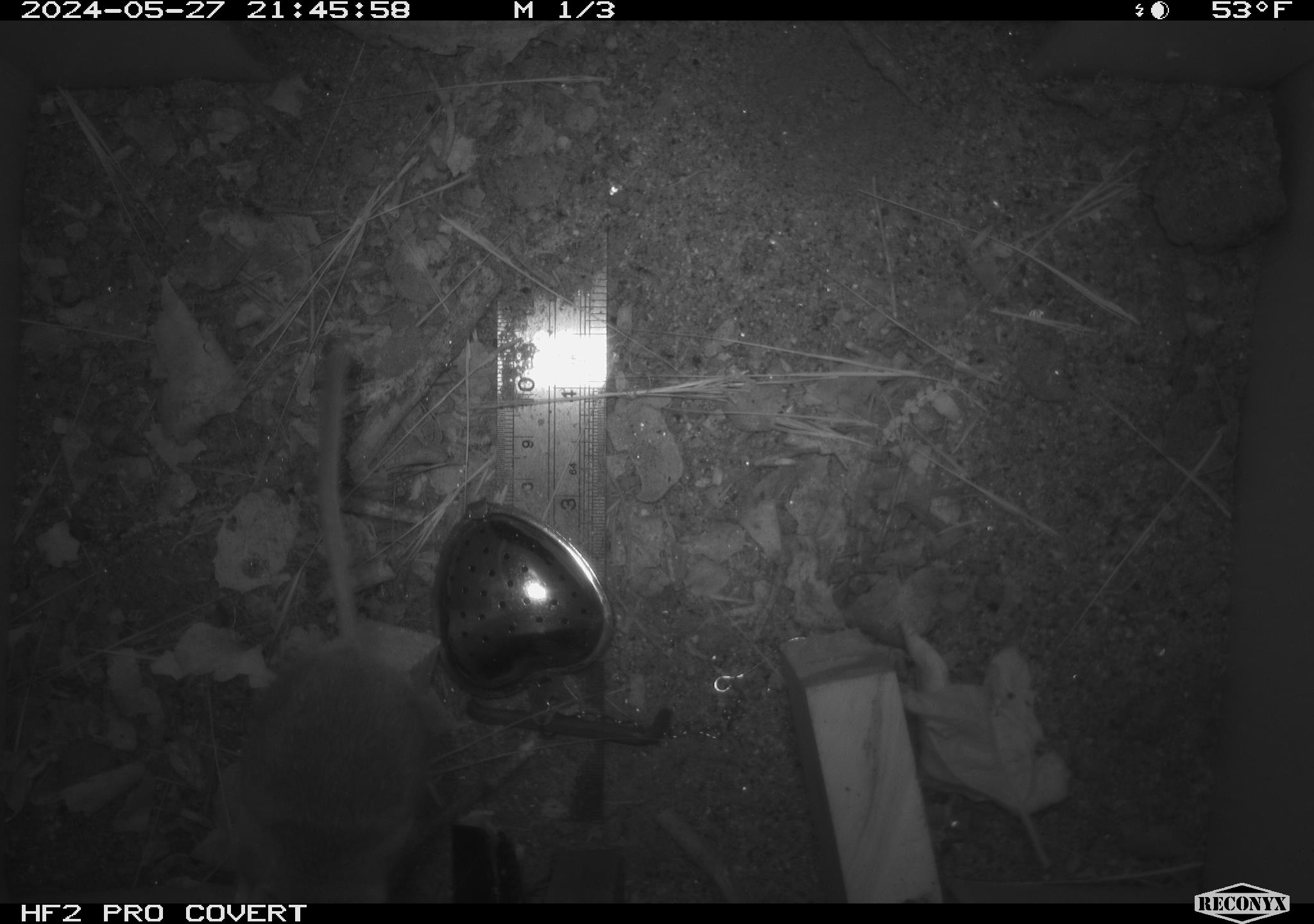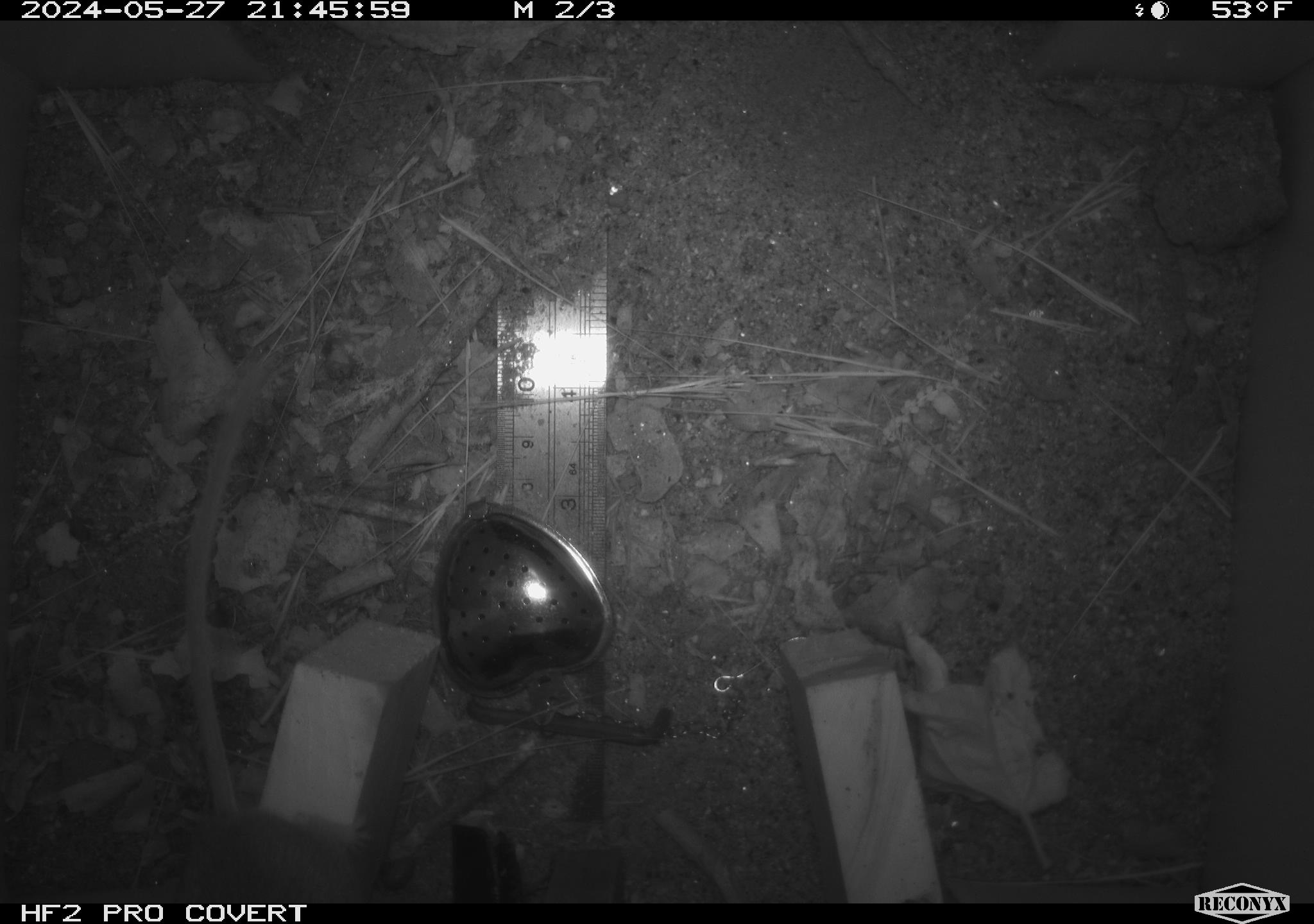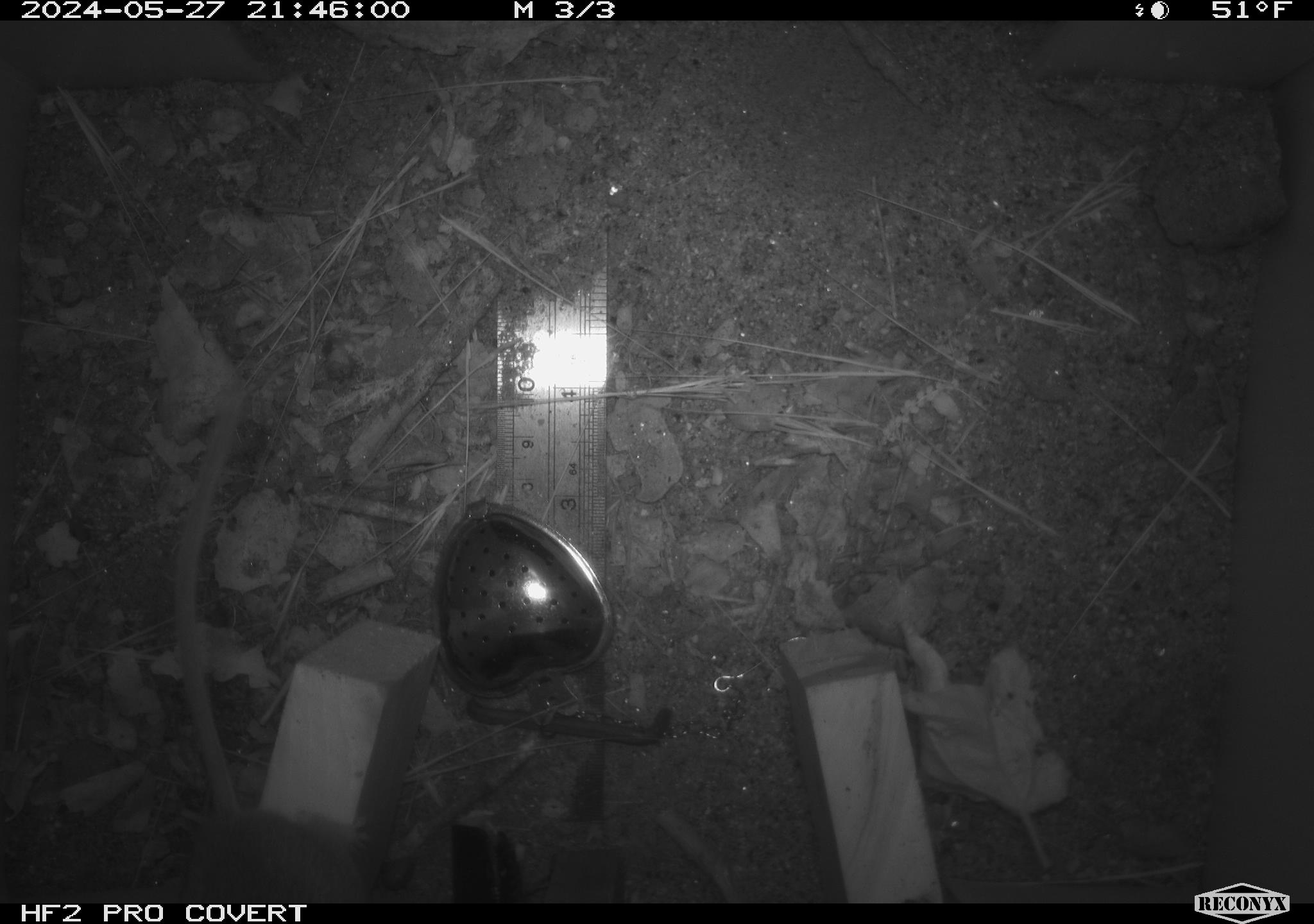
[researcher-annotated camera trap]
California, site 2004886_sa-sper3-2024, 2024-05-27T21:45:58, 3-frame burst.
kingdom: Animalia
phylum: Chordata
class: Mammalia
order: Rodentia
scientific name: Rodentia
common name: mouse species